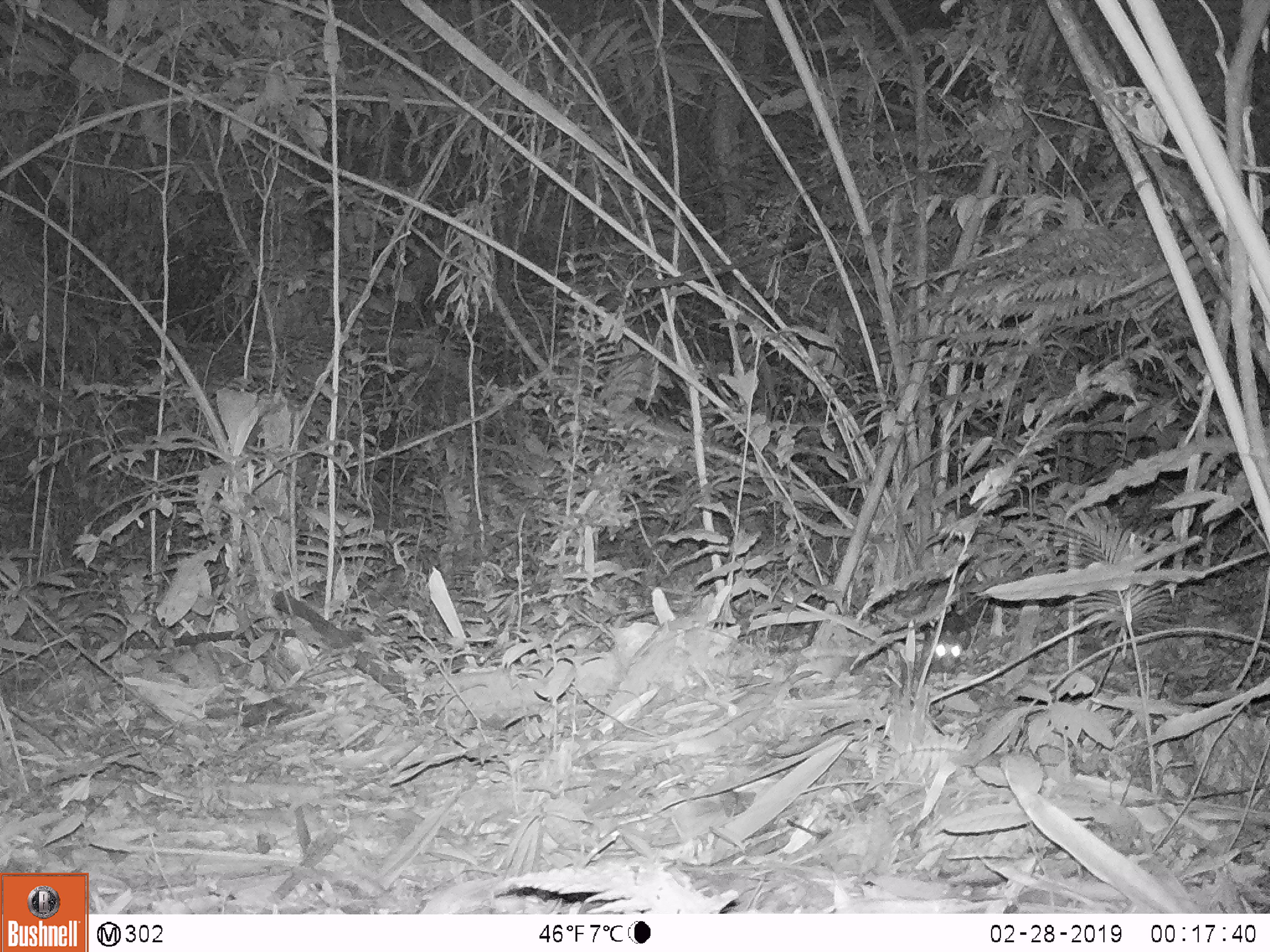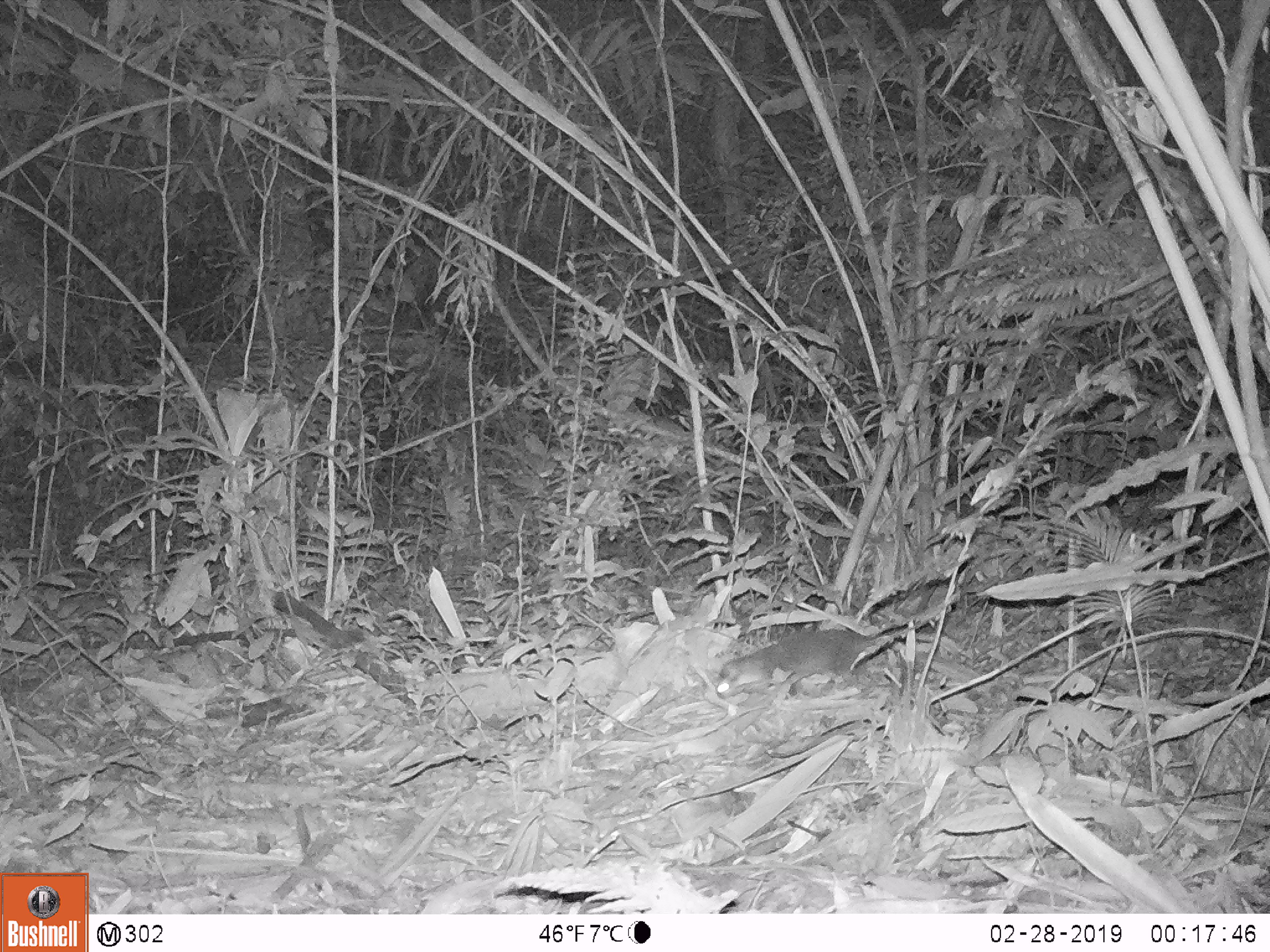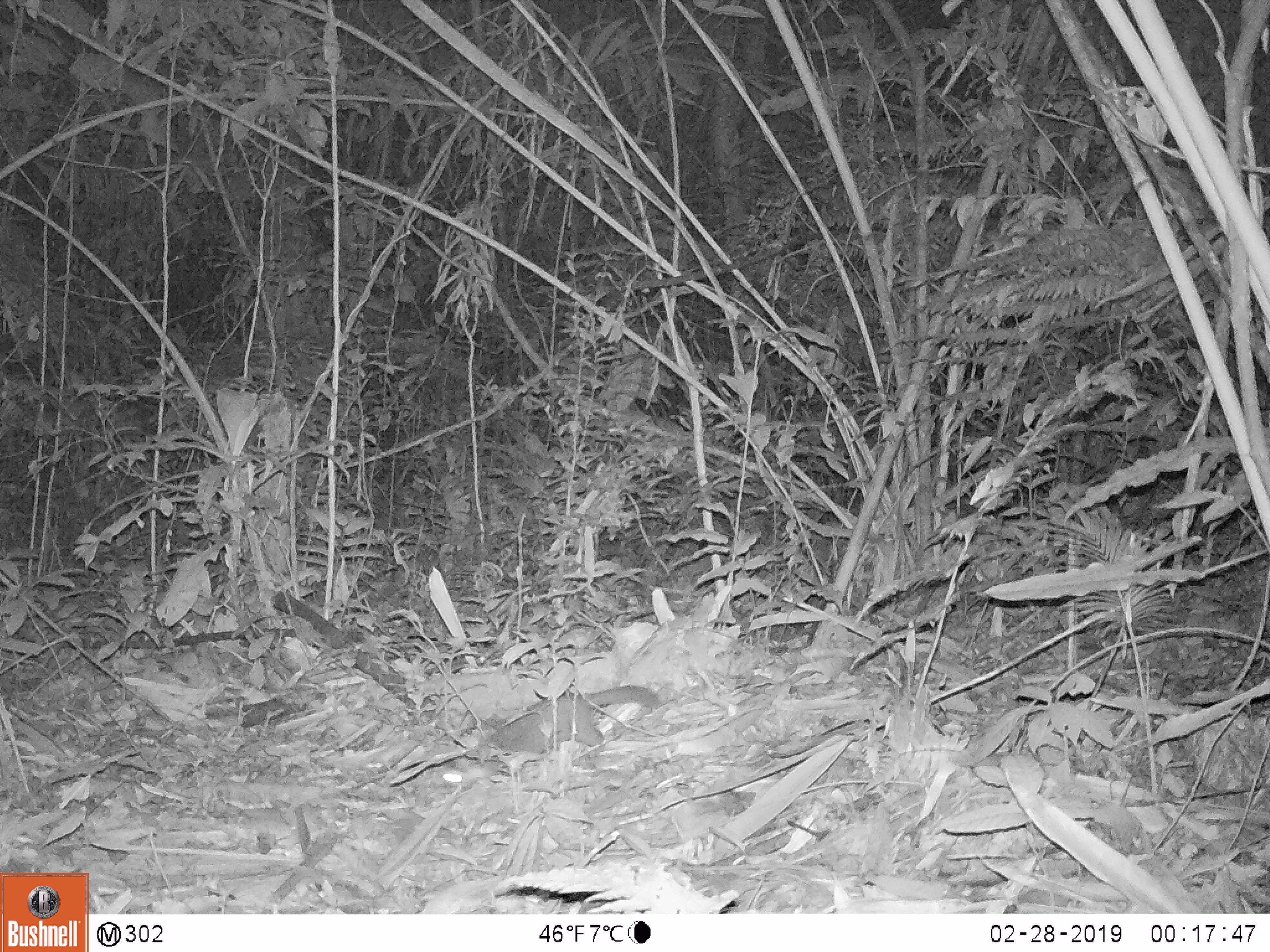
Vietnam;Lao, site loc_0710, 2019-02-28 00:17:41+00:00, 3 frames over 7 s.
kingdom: Animalia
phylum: Chordata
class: Mammalia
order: Carnivora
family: Mustelidae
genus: Melogale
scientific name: Melogale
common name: ferret badger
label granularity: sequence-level